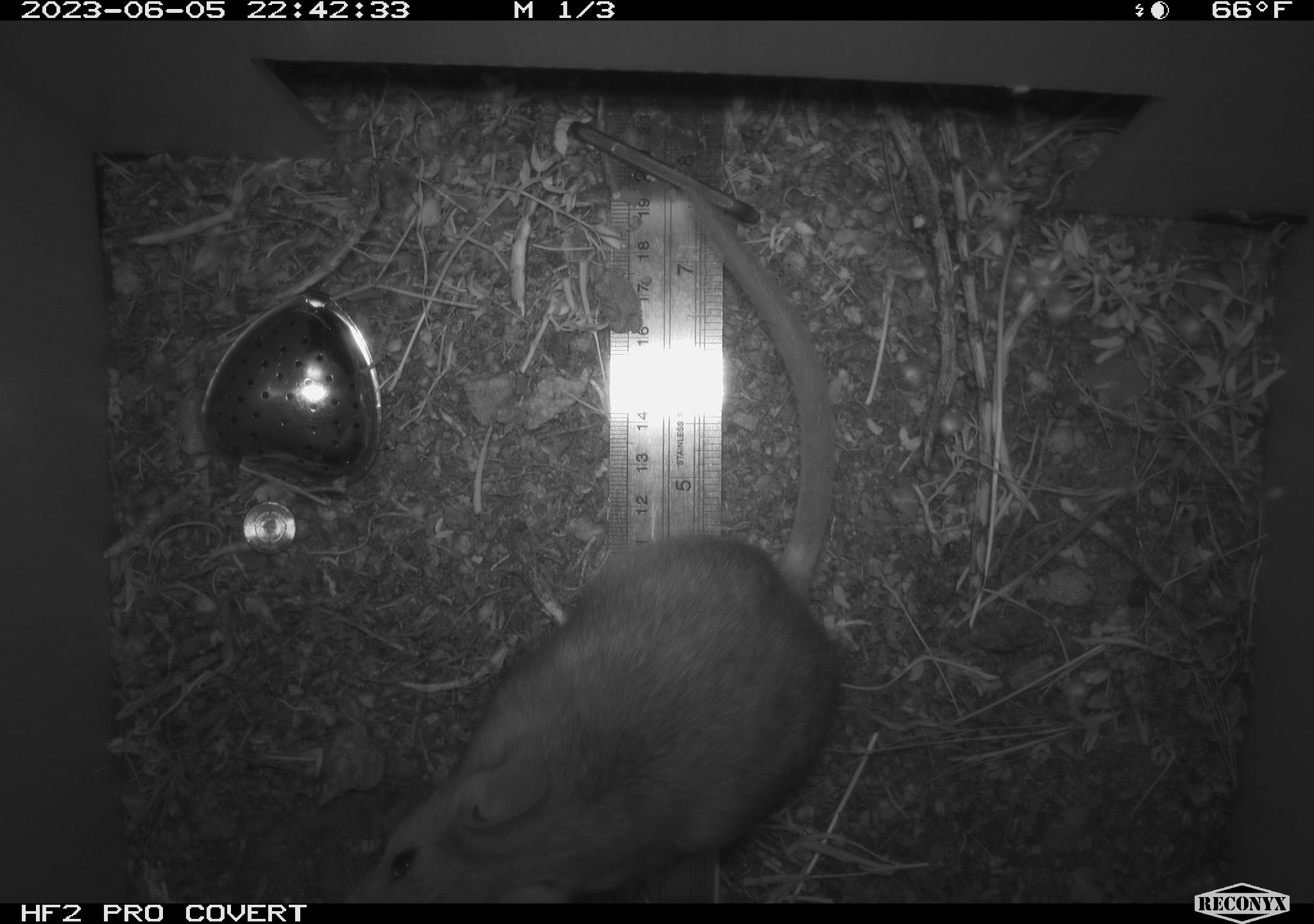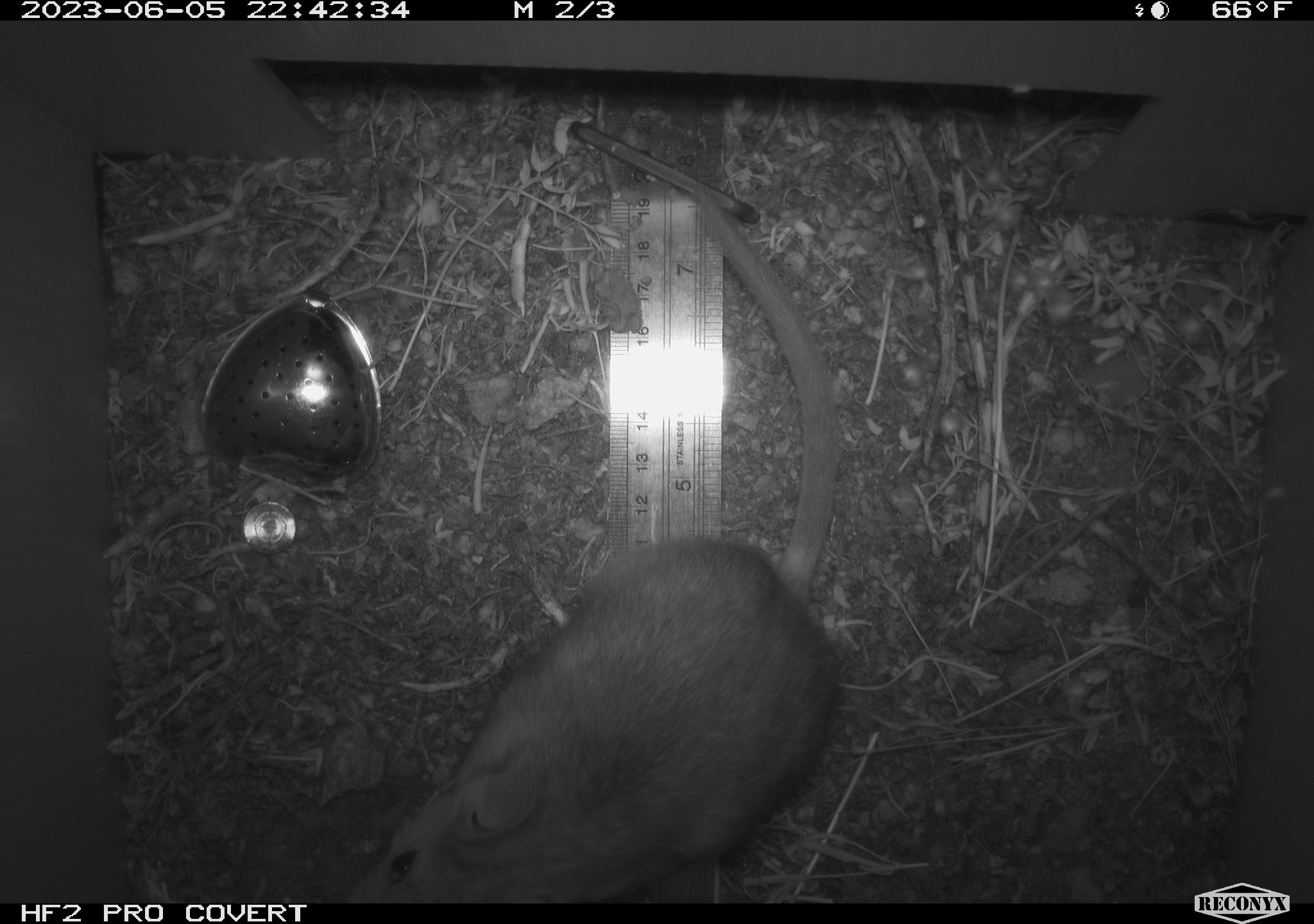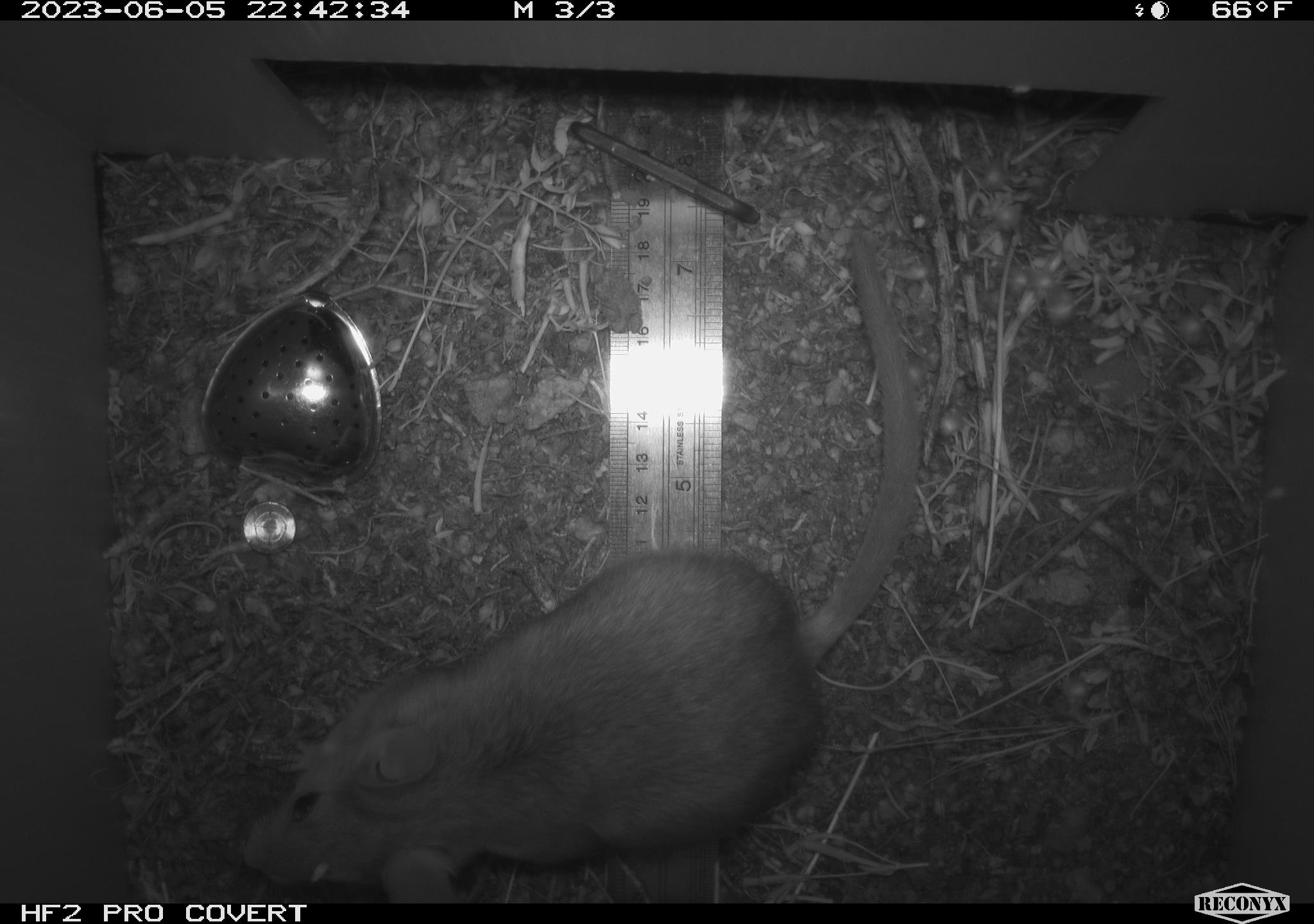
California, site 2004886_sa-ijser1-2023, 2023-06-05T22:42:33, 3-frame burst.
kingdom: Animalia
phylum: Chordata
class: Mammalia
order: Rodentia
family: Cricetidae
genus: Neotoma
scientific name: Neotoma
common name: pack rat or woodrat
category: neotoma species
Neotoma species (pack rat or woodrat) (Neotoma).